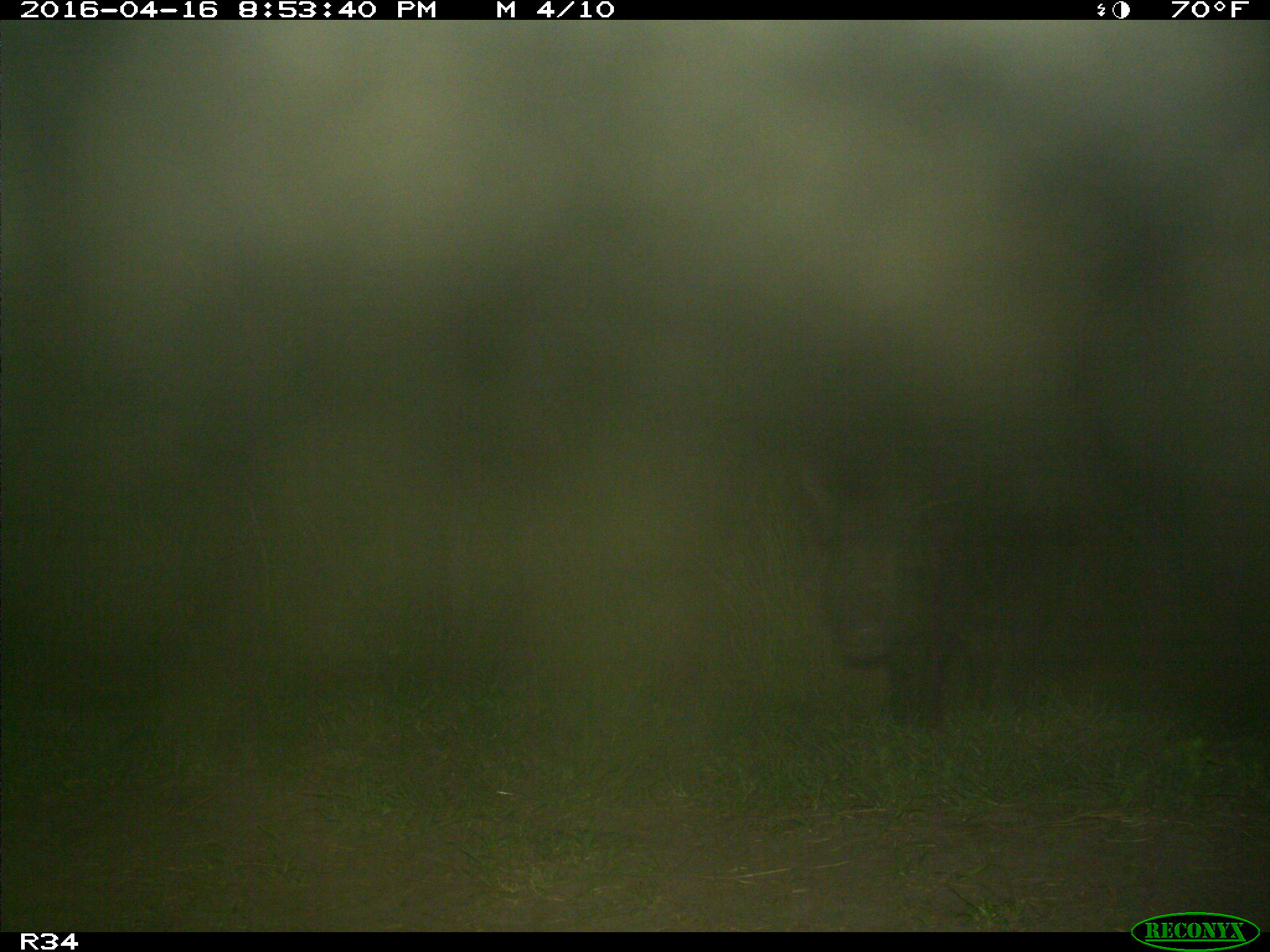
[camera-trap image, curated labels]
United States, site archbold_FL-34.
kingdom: Animalia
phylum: Chordata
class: Mammalia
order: Artiodactyla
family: Suidae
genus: Sus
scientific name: Sus scrofa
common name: wild boar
Sus scrofa (wild boar).